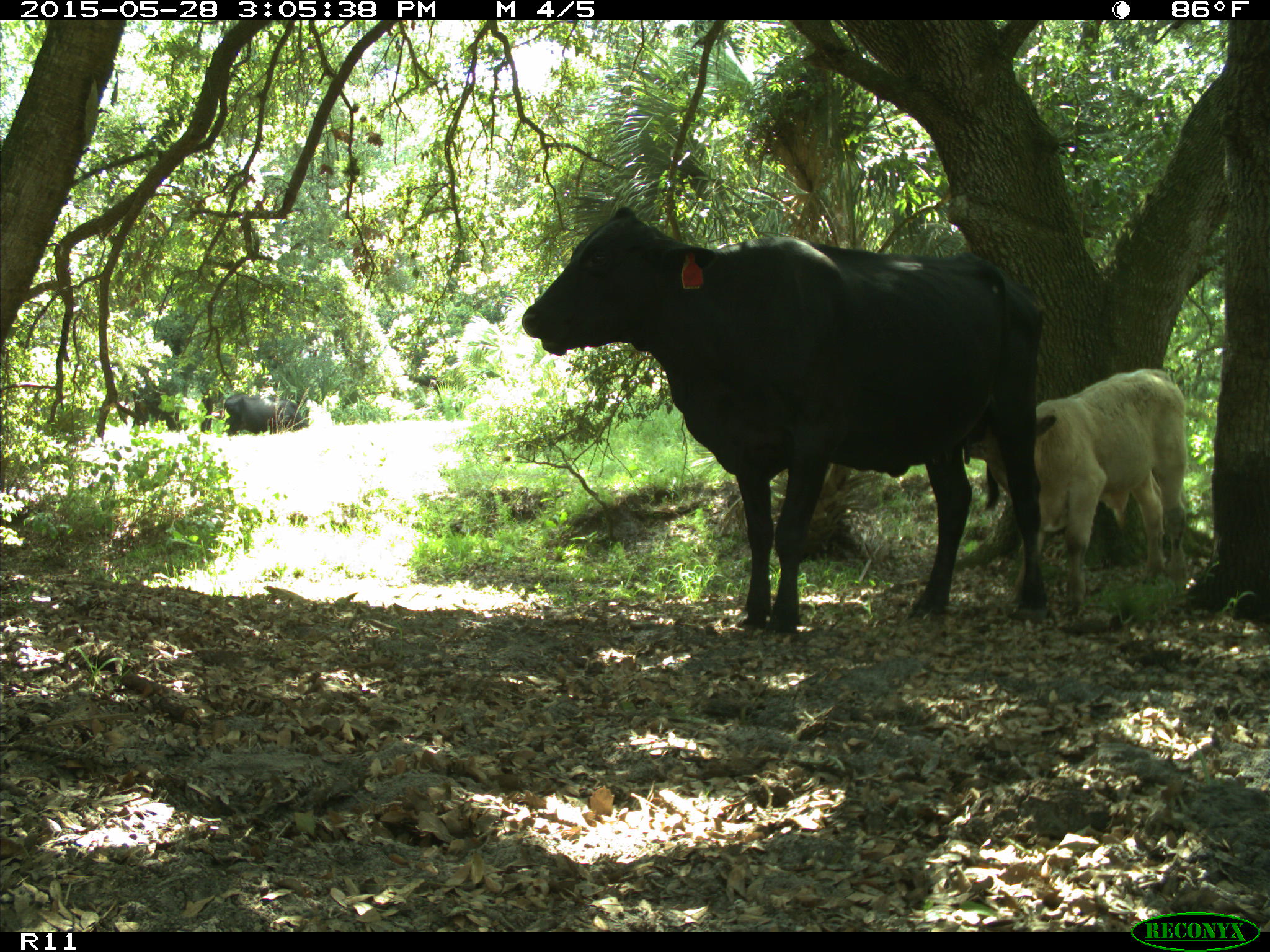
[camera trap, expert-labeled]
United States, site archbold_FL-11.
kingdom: Animalia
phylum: Chordata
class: Mammalia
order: Artiodactyla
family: Bovidae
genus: Bos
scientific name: Bos taurus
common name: domestic cow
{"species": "Bos taurus (domestic cow)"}